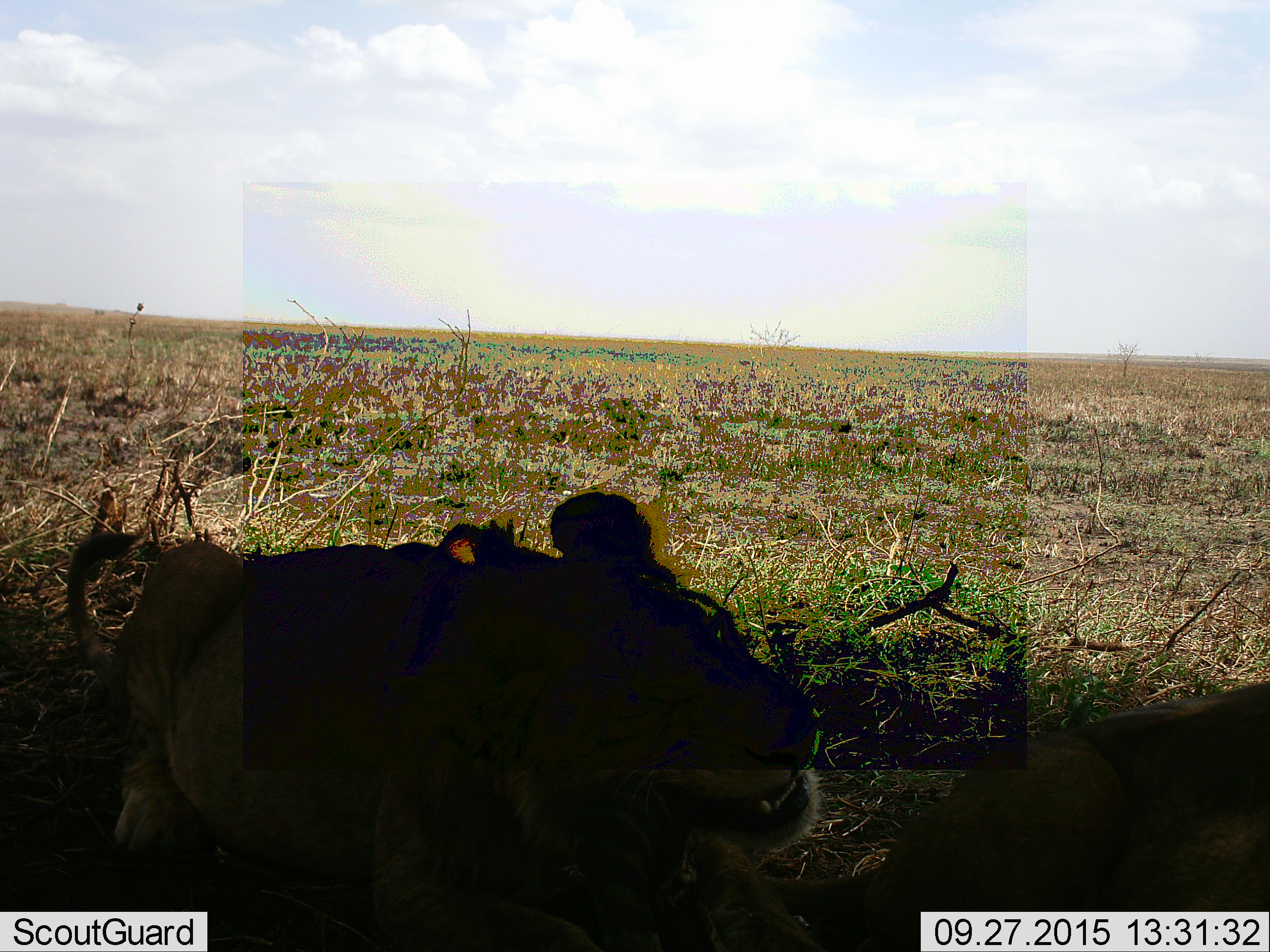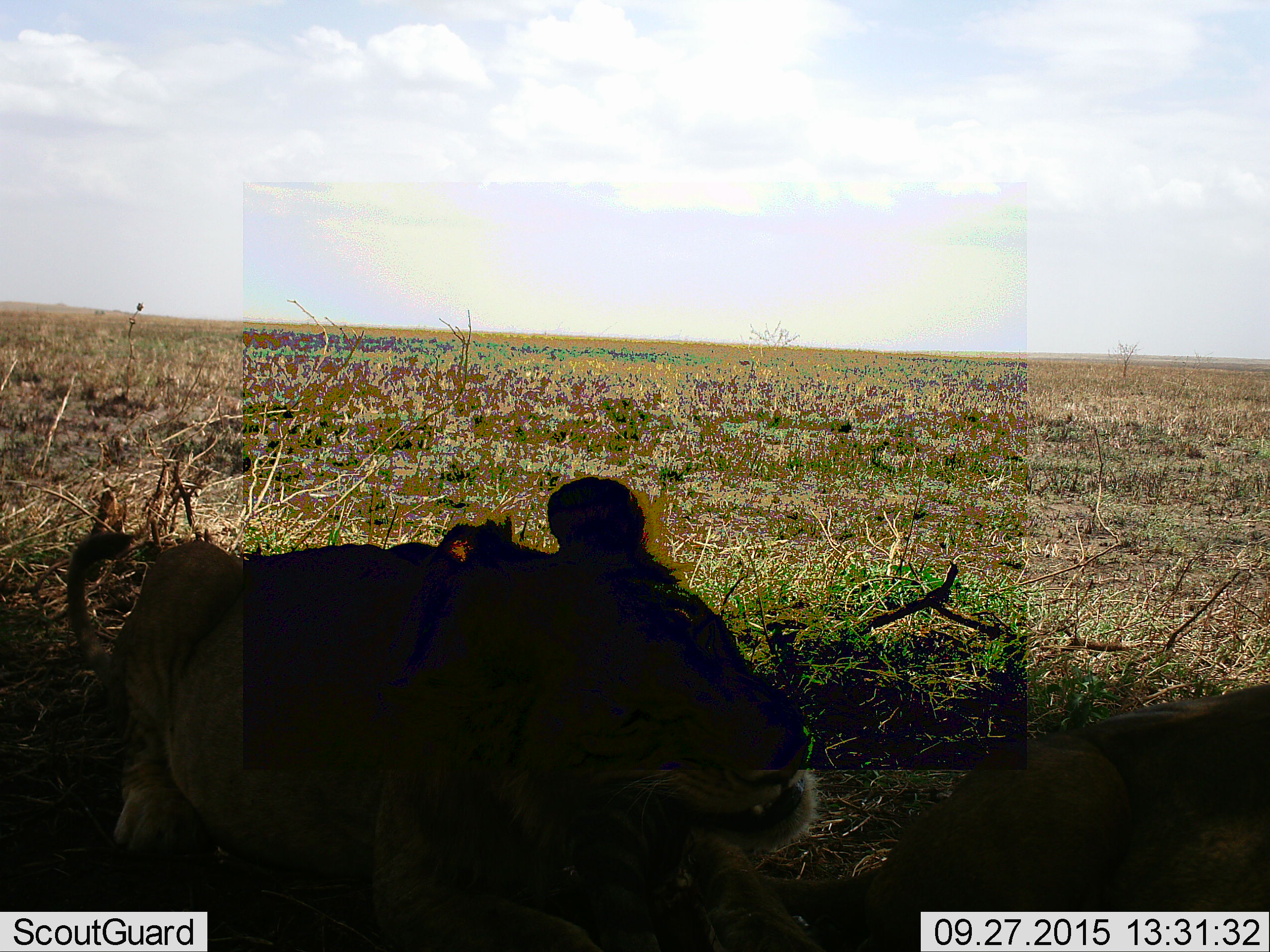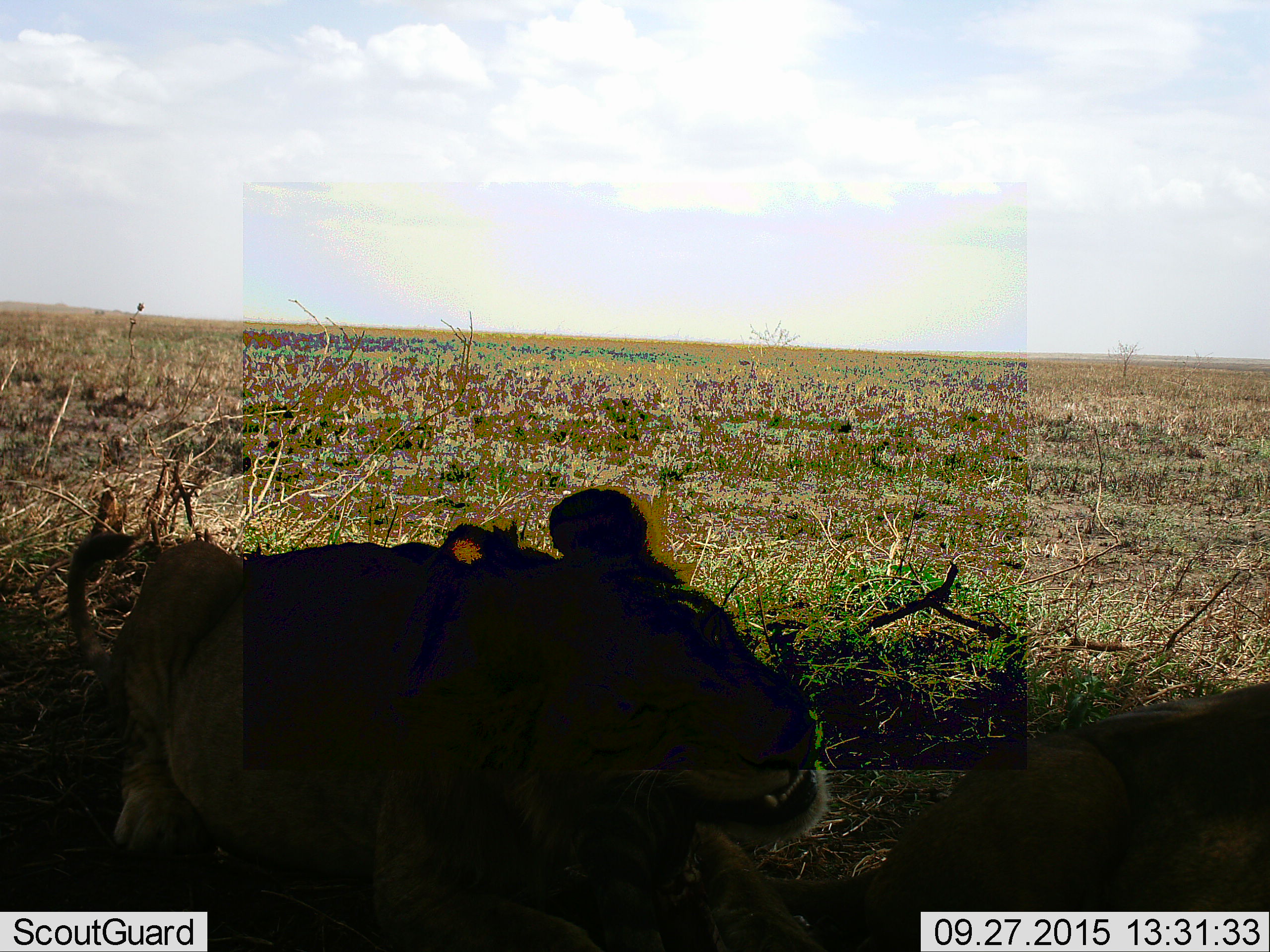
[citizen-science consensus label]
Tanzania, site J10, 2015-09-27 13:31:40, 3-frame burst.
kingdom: Animalia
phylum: Chordata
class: Mammalia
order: Carnivora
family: Felidae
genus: Panthera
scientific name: Panthera leo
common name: lion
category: lionfemale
Lionfemale (lion) (Panthera leo), count 2. Behavior (volunteer vote fractions): standing 0%, resting 100%, moving 0%, interacting 0%. Young present (vote fraction): 0%. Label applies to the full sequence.